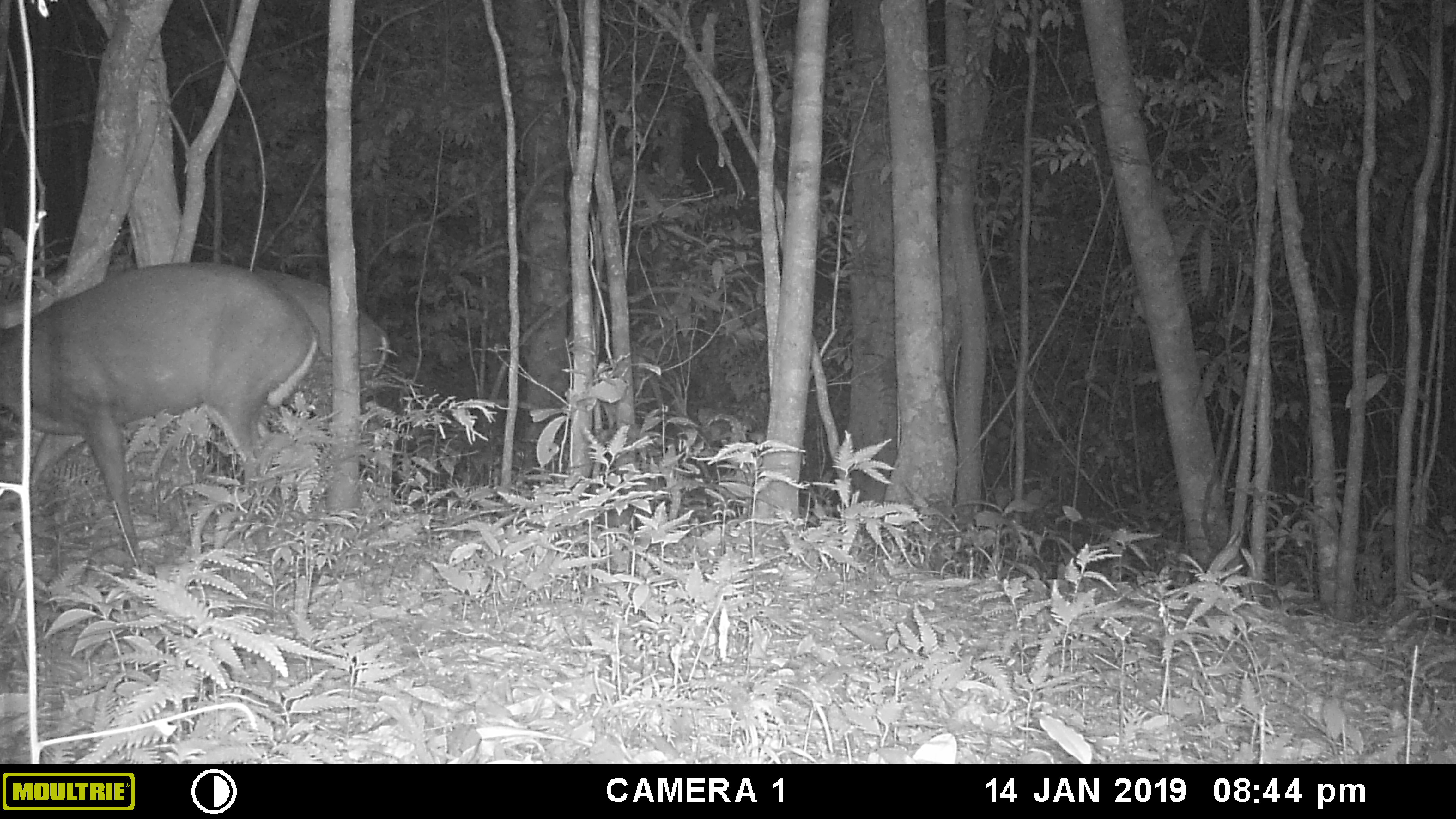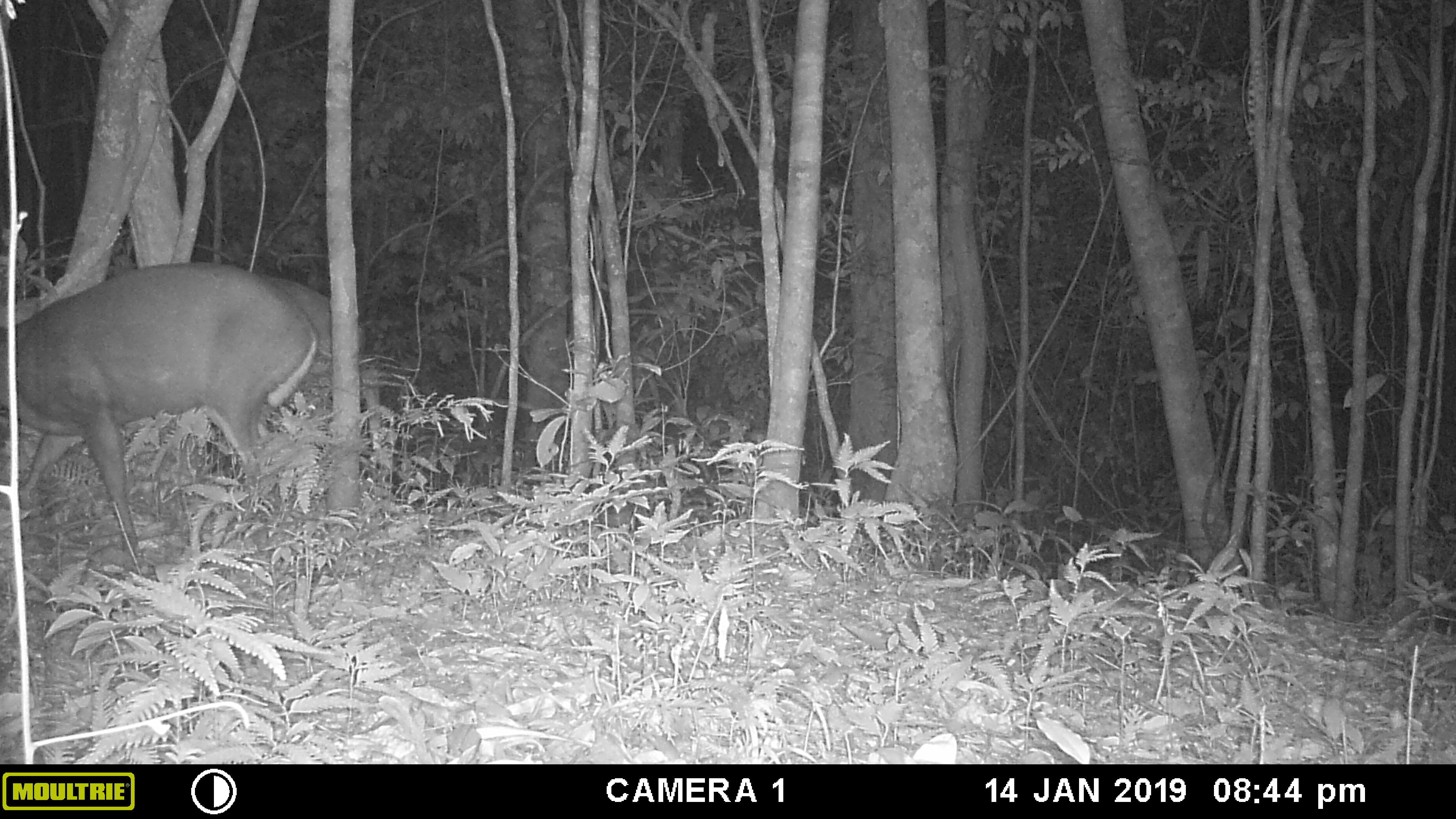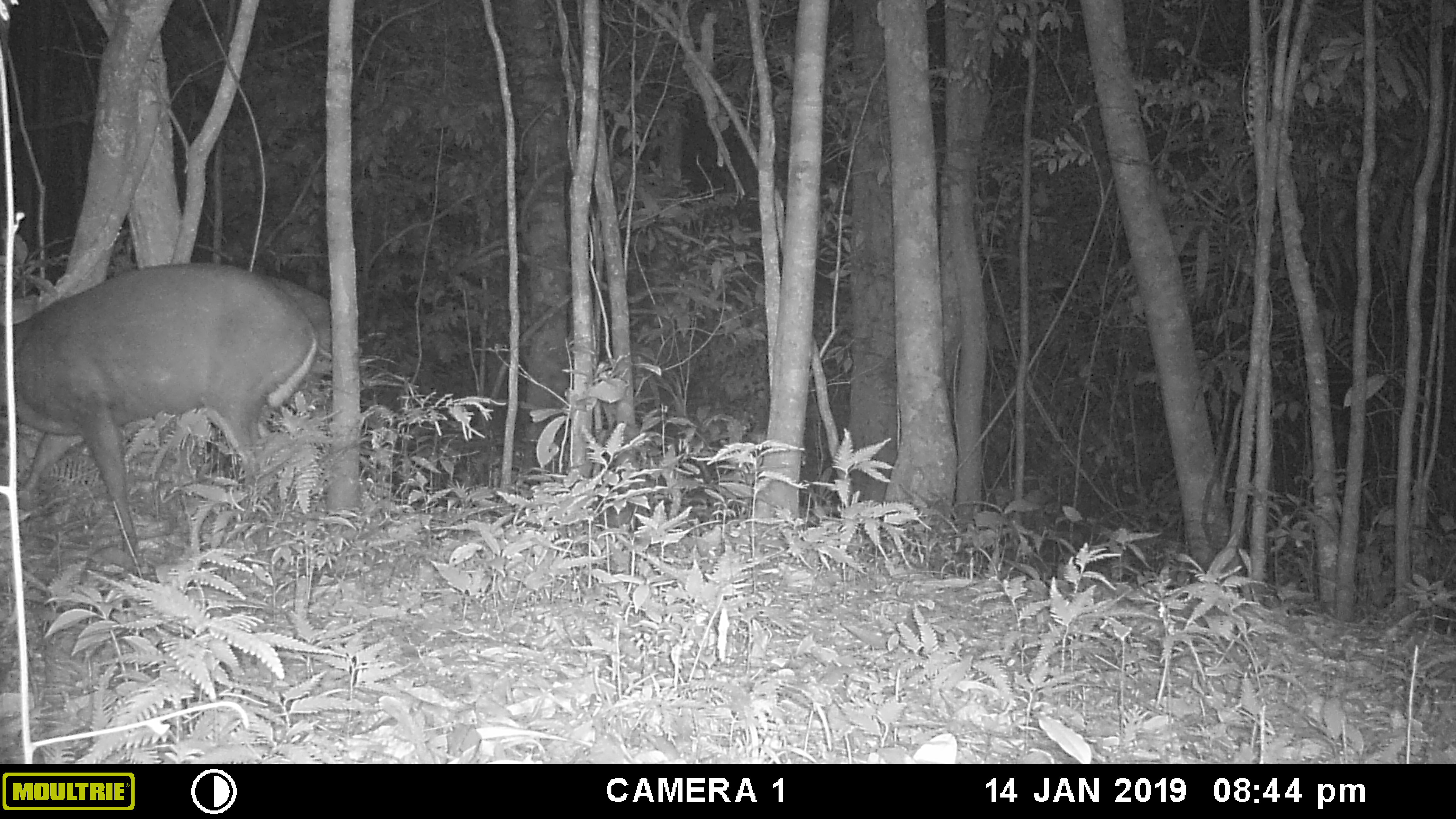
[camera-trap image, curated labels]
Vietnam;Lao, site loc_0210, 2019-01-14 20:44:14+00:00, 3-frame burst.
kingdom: Animalia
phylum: Chordata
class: Mammalia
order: Artiodactyla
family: Cervidae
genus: Muntiacus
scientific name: Muntiacus rooseveltorum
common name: roosevelt's muntjac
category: roosevelts muntjac group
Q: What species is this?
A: Roosevelts muntjac group (roosevelt's muntjac) (Muntiacus rooseveltorum).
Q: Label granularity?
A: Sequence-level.